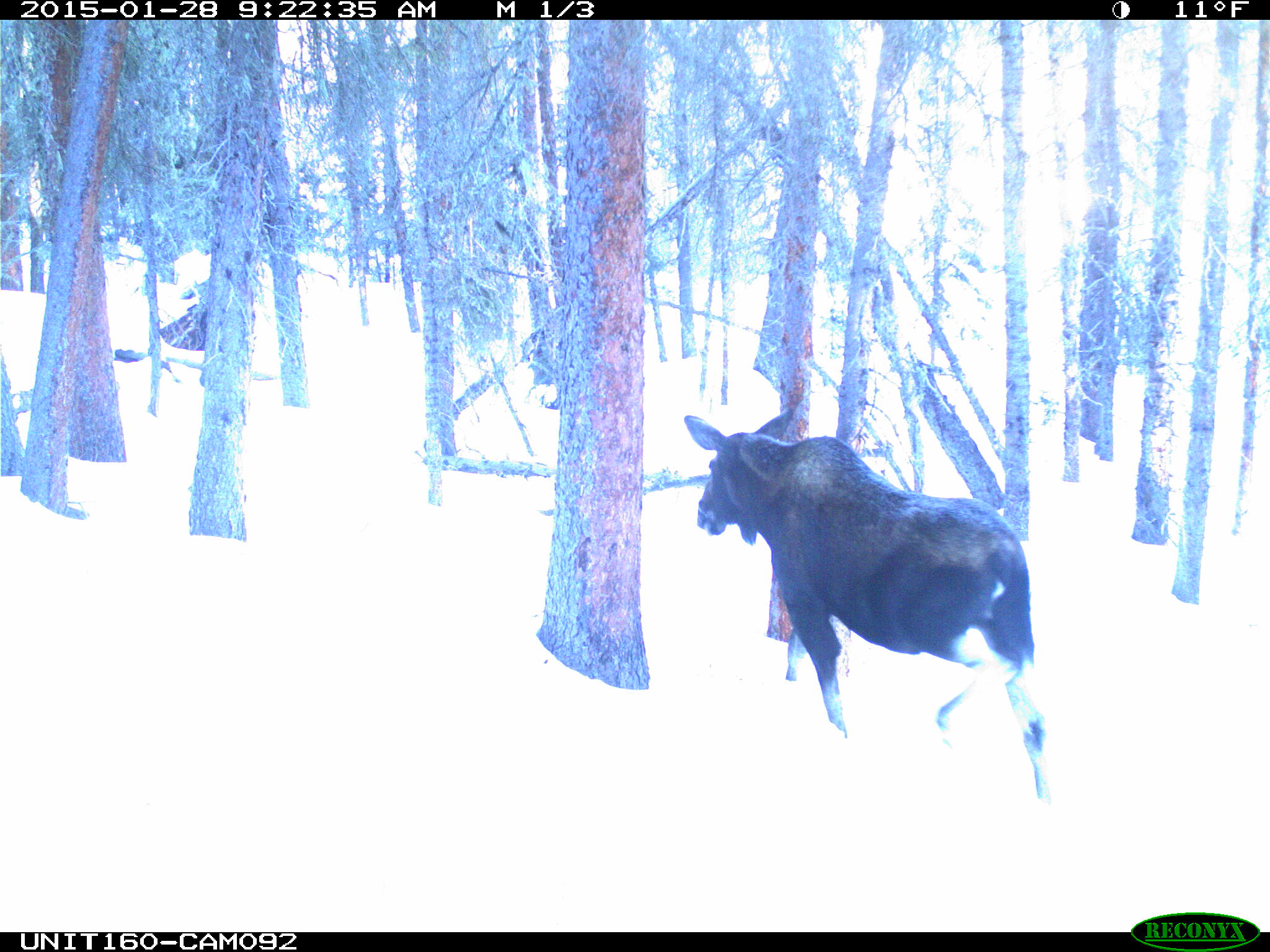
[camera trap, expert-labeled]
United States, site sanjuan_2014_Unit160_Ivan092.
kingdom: Animalia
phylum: Chordata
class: Mammalia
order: Artiodactyla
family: Cervidae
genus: Alces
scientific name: Alces alces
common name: moose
Alces alces (moose).